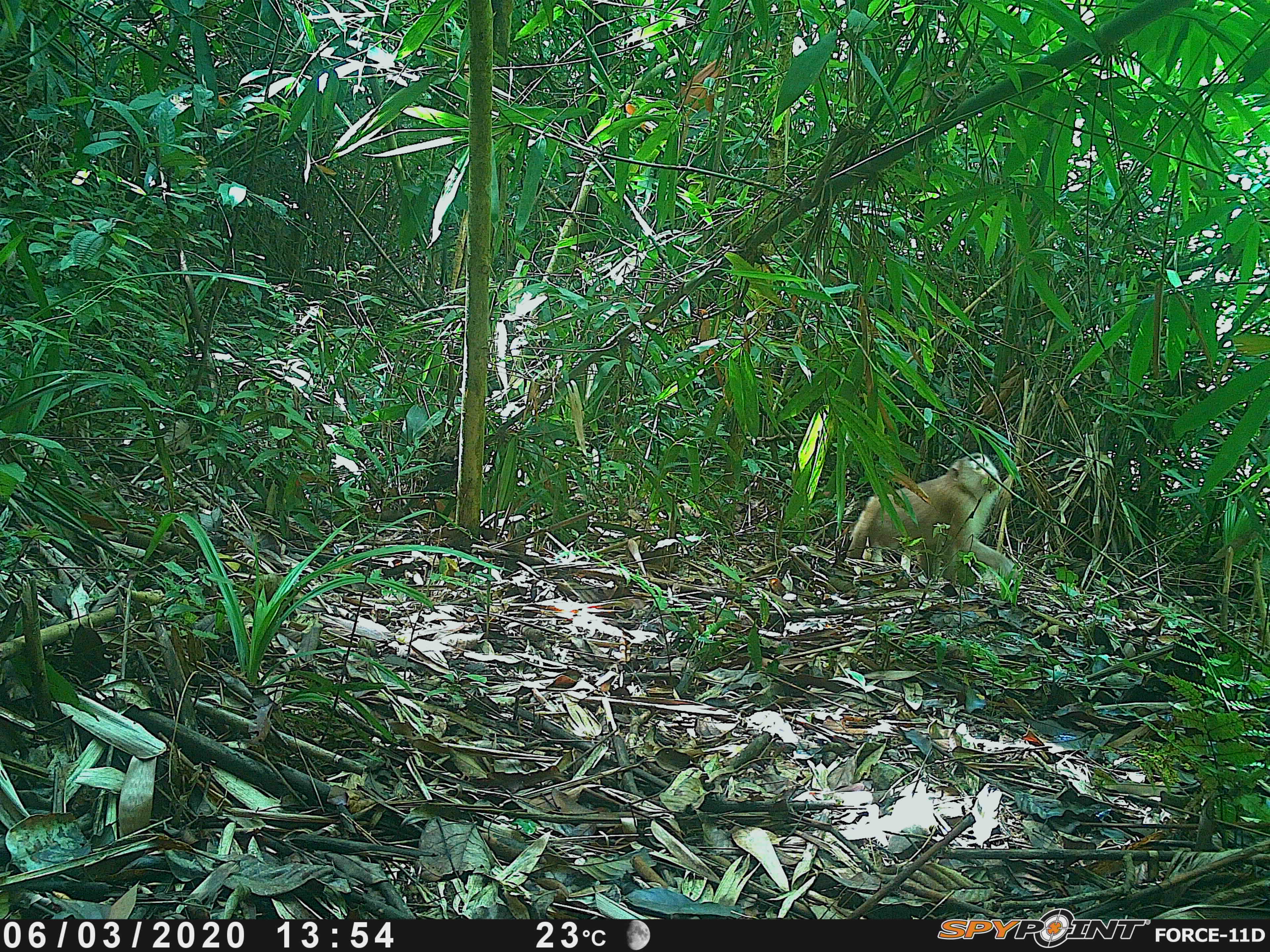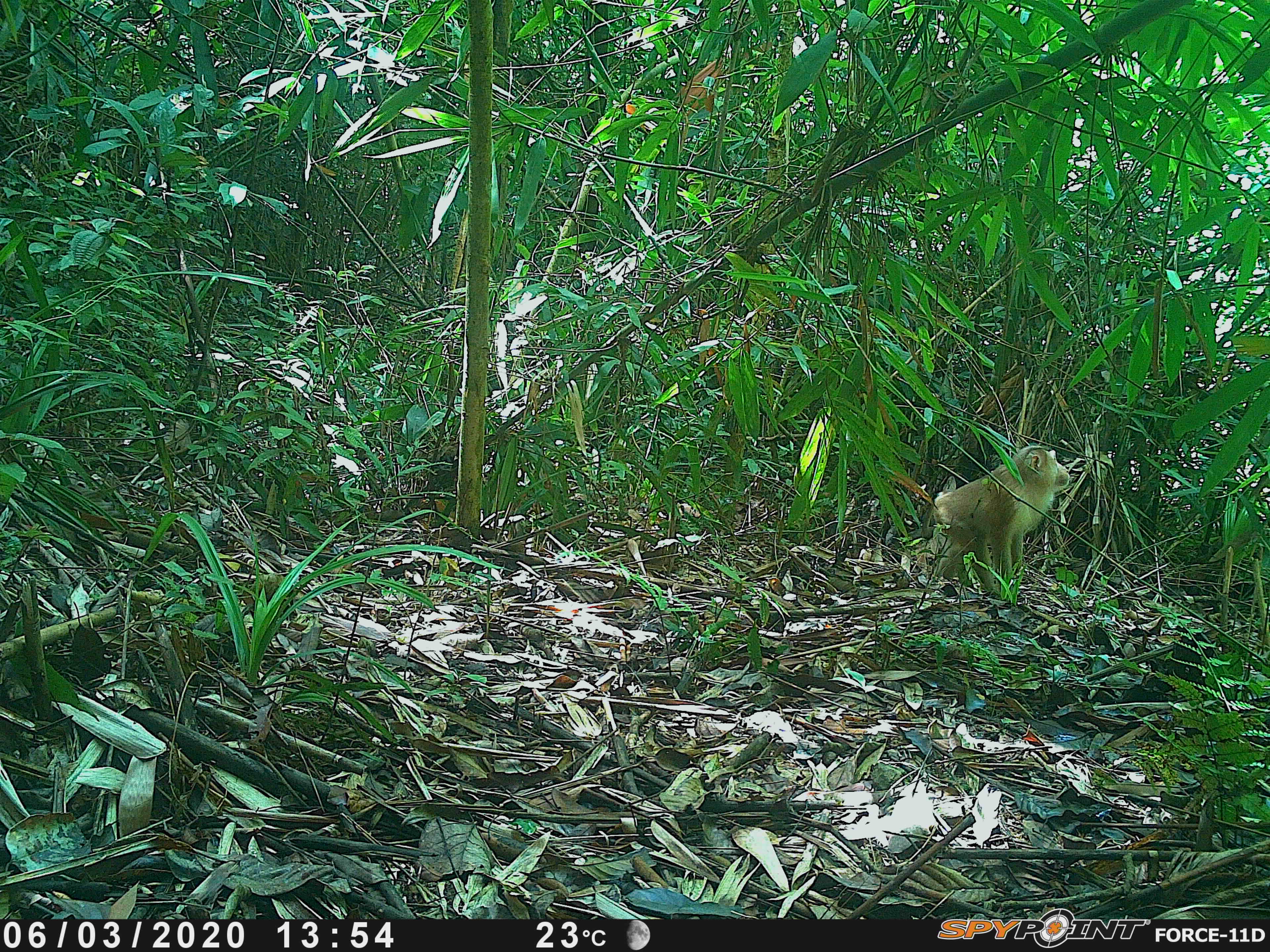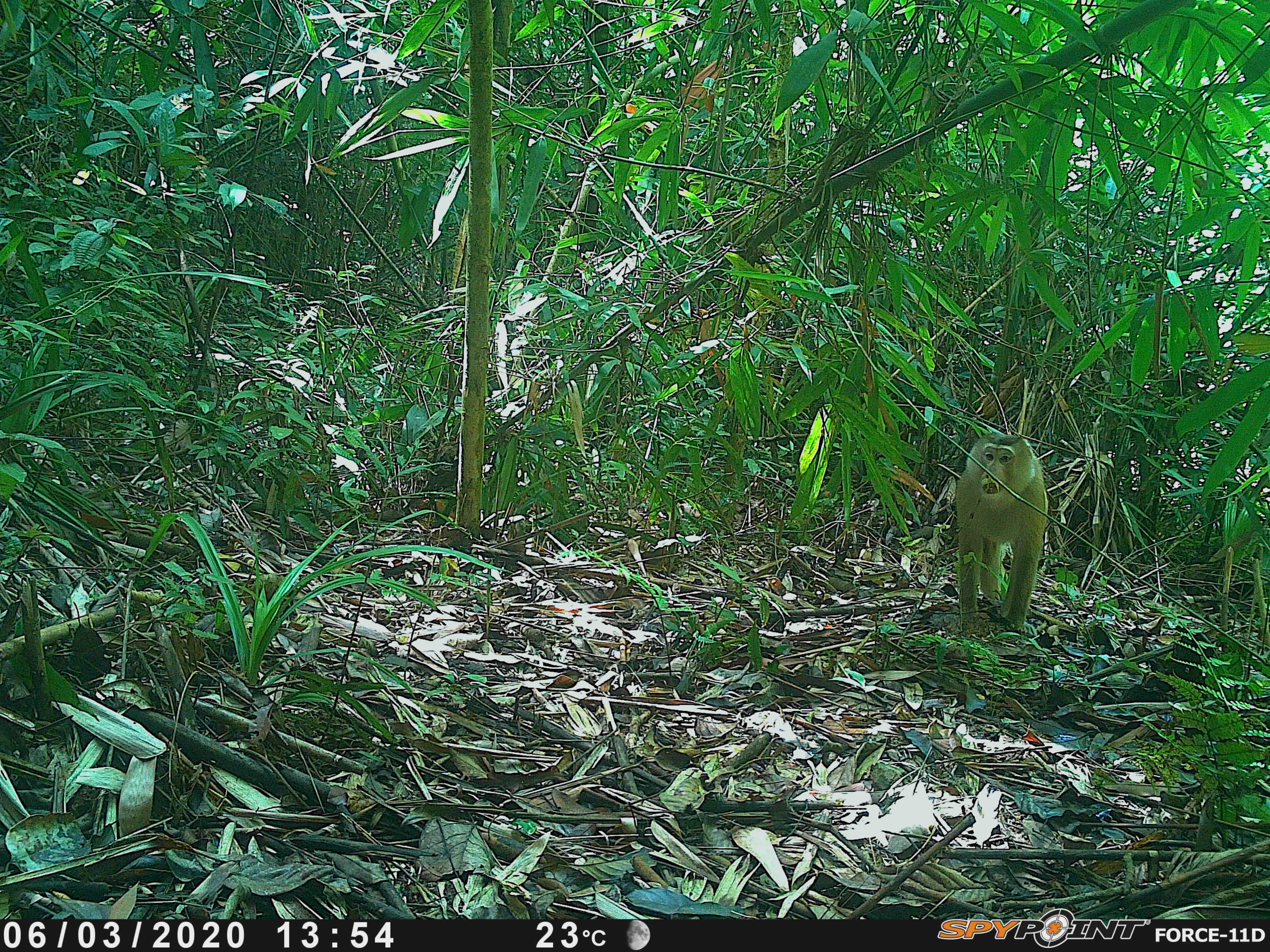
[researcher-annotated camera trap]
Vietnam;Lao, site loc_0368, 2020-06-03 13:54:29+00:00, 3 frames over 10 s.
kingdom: Animalia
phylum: Chordata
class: Mammalia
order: Primates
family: Cercopithecidae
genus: Macaca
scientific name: Macaca nemestrina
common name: pig-tailed macaque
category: pig tailed macaque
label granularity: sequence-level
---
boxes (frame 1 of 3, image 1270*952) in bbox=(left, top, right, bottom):
pig tailed macaque: bbox=(846, 451, 1018, 583)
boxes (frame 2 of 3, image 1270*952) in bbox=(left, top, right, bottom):
pig tailed macaque: bbox=(933, 444, 1071, 589)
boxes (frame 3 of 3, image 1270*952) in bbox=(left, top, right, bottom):
pig tailed macaque: bbox=(954, 432, 1048, 627)